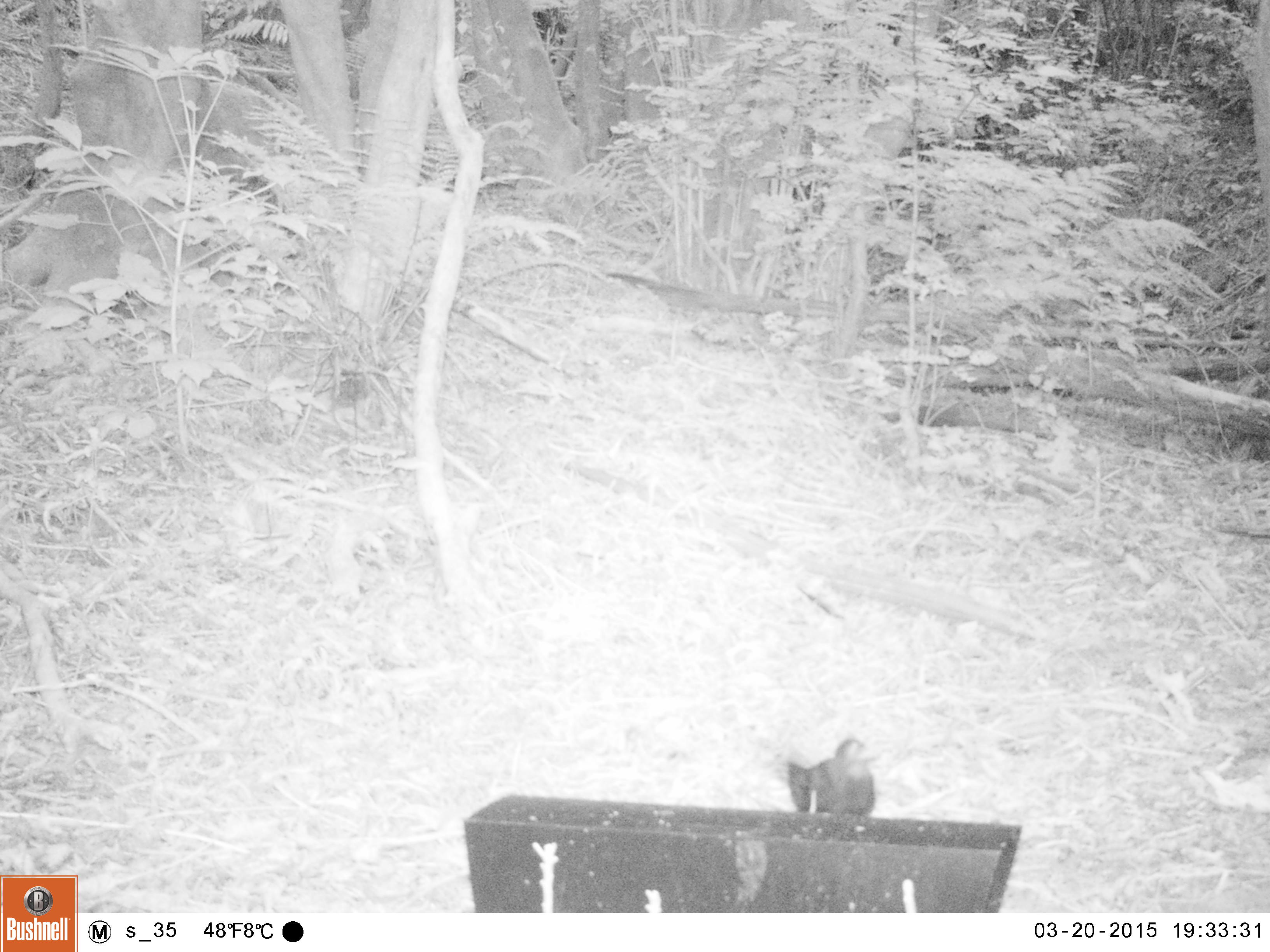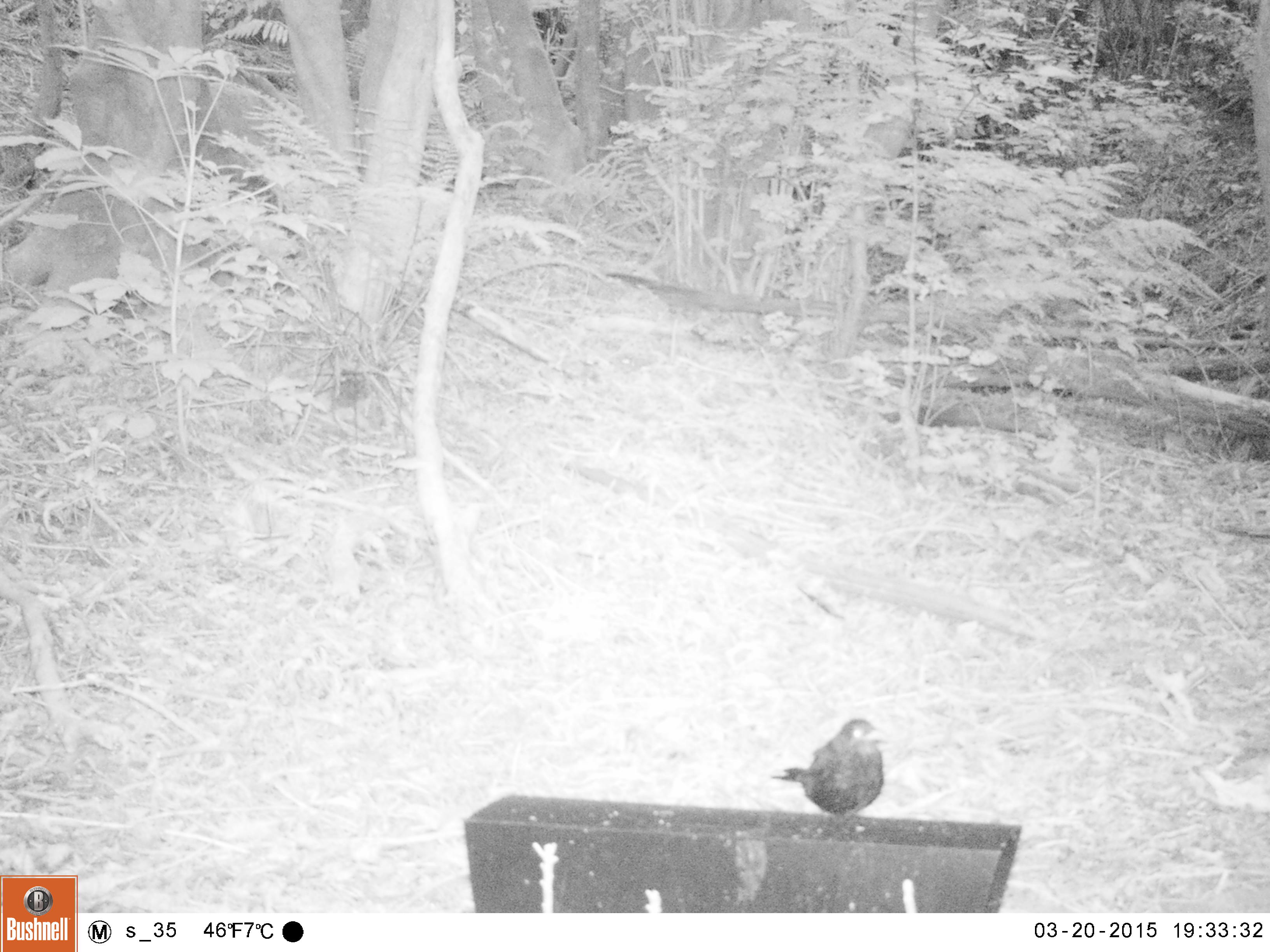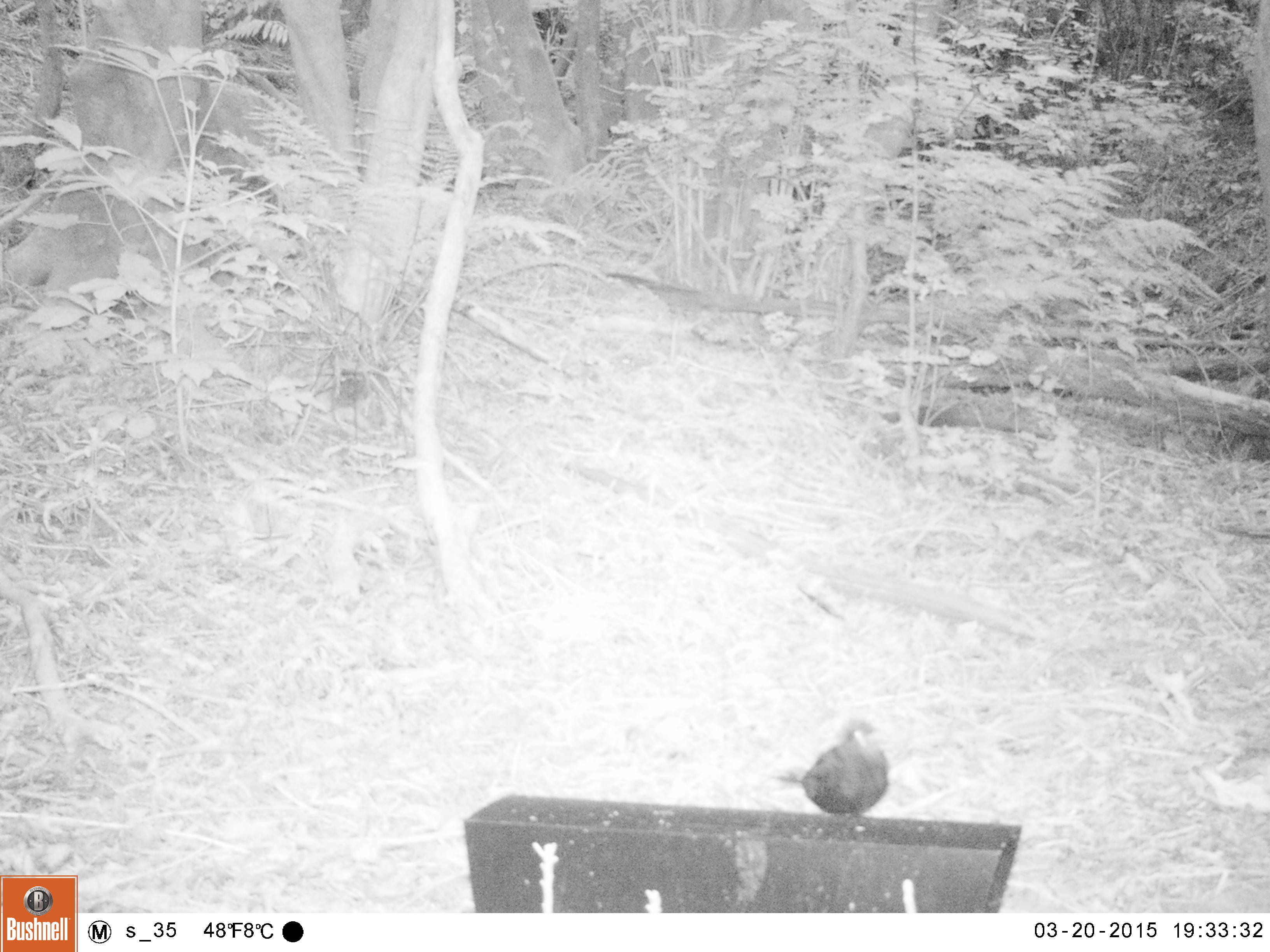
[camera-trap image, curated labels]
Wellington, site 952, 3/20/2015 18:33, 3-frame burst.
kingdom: Animalia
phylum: Chordata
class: Aves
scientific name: Aves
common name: bird